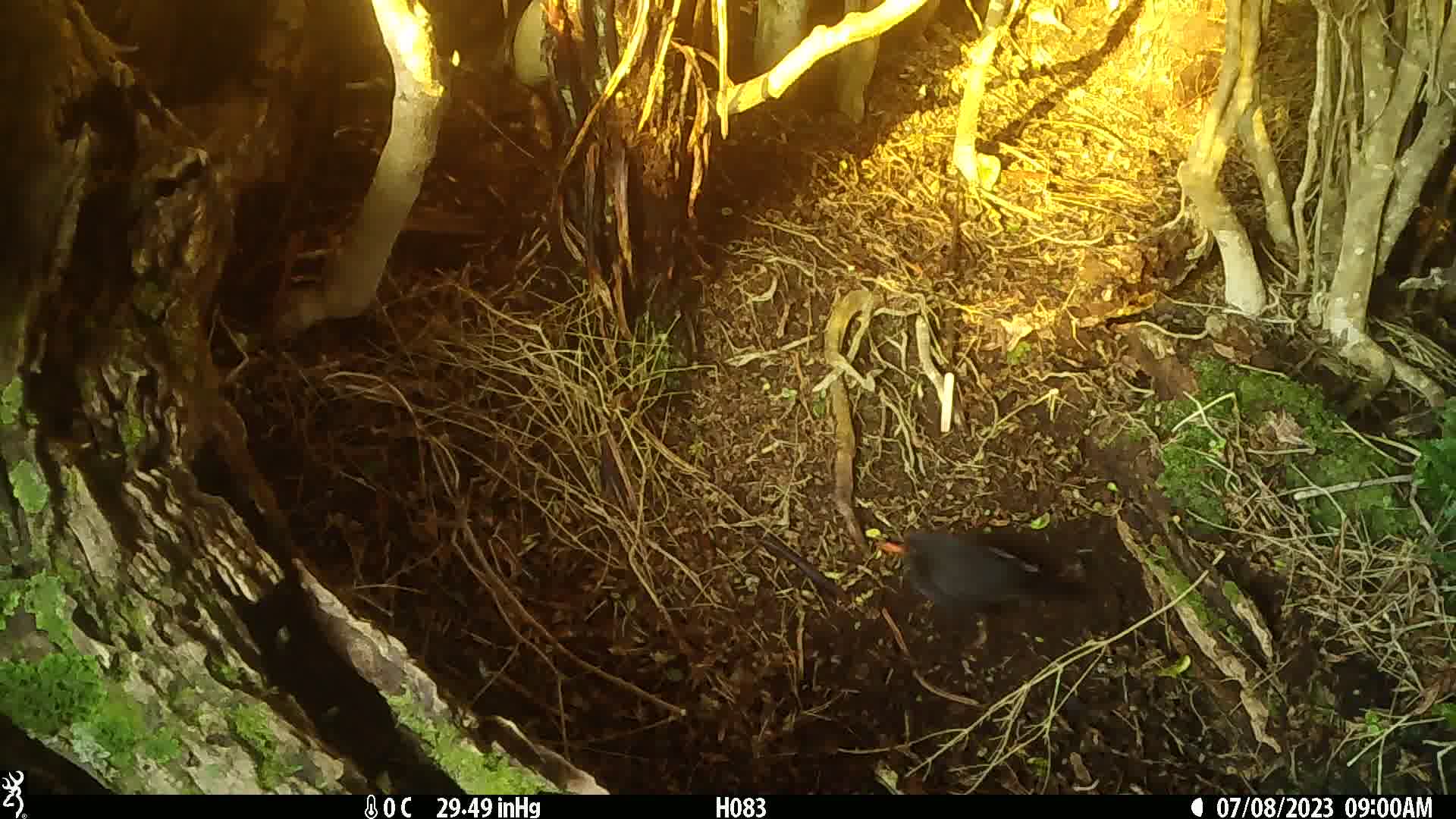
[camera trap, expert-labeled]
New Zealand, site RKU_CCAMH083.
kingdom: Animalia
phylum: Chordata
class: Aves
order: Passeriformes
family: Turdidae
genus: Turdus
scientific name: Turdus merula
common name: eurasian blackbird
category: blackbird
Blackbird (eurasian blackbird) (Turdus merula).